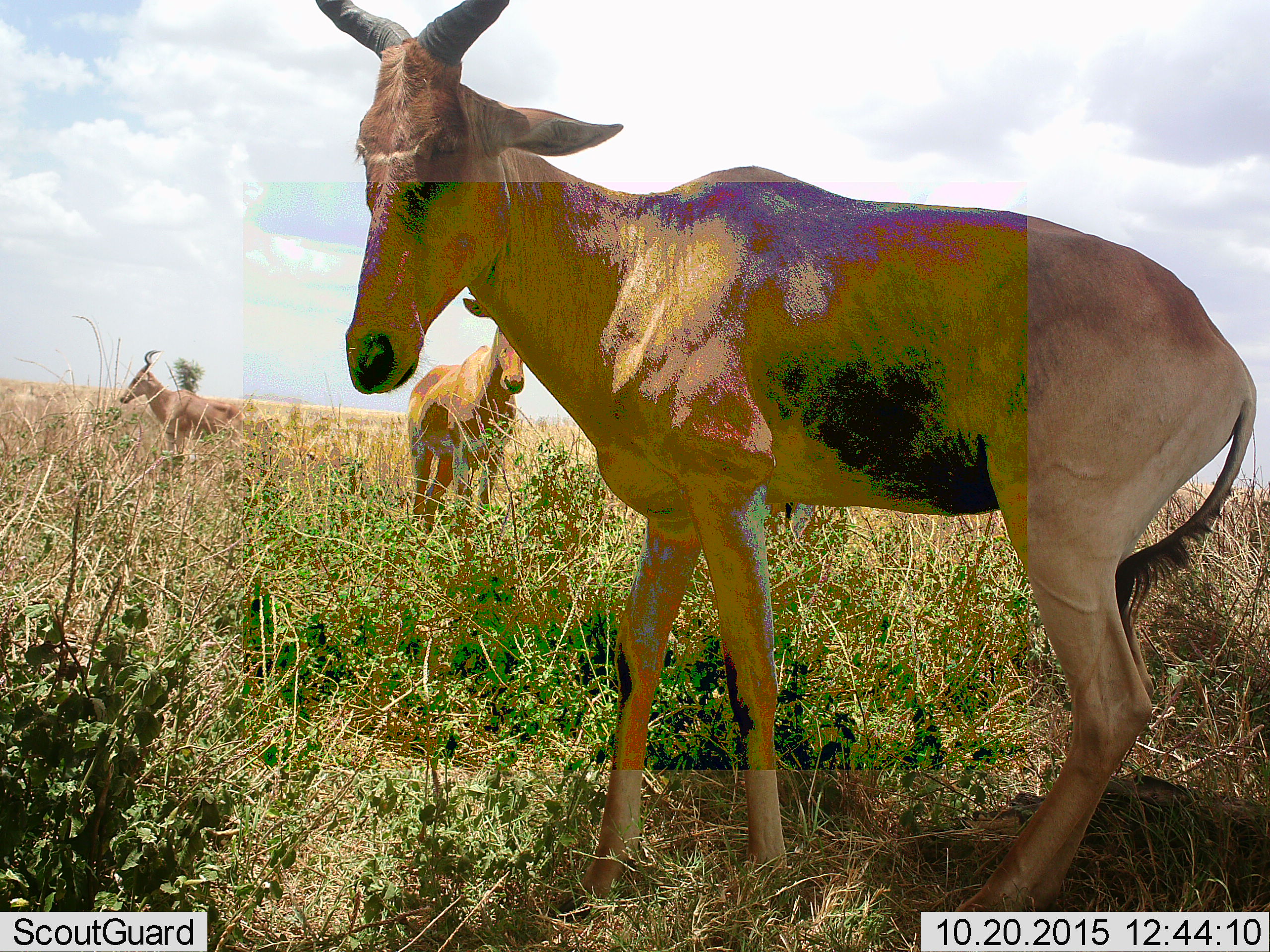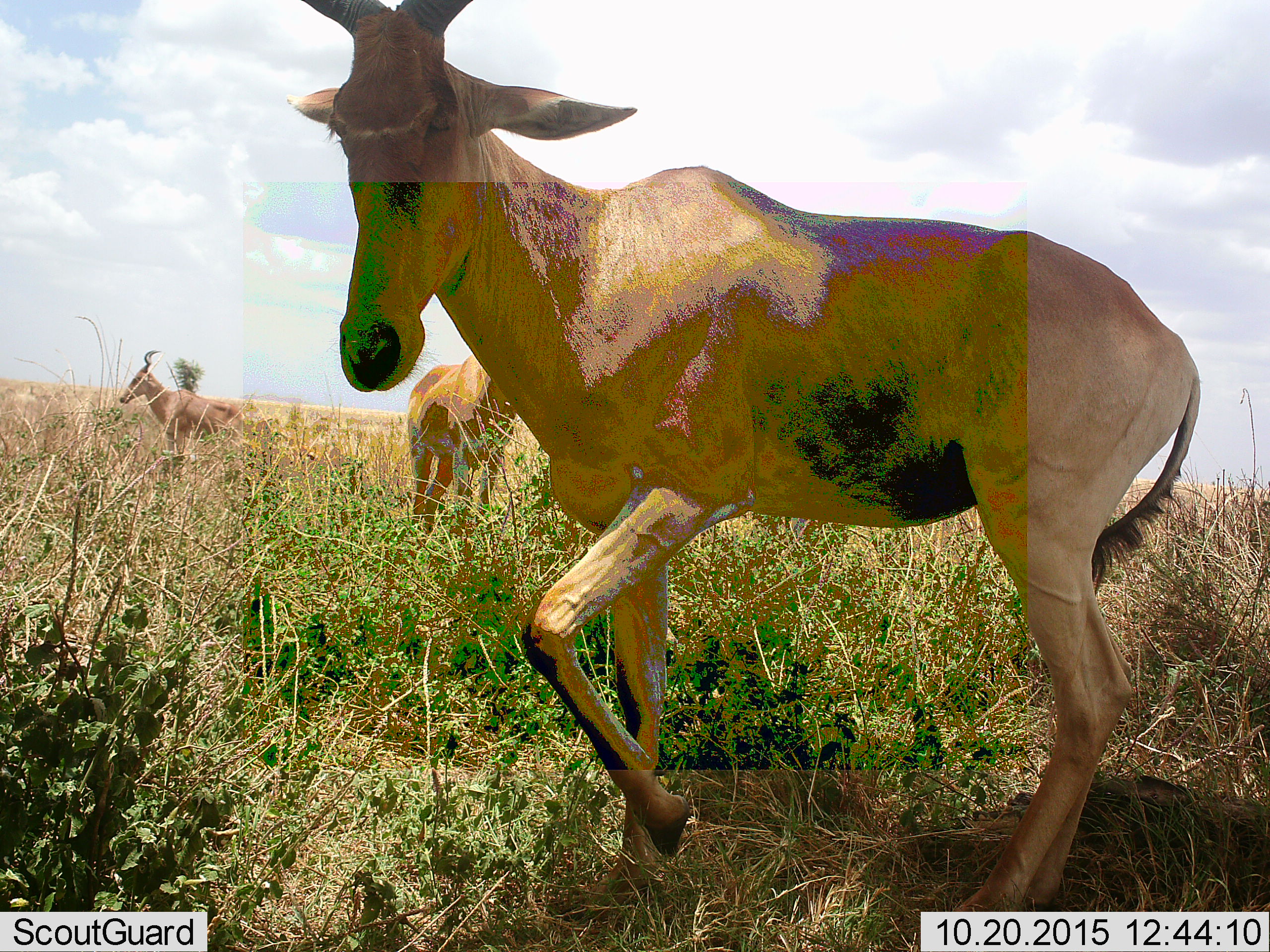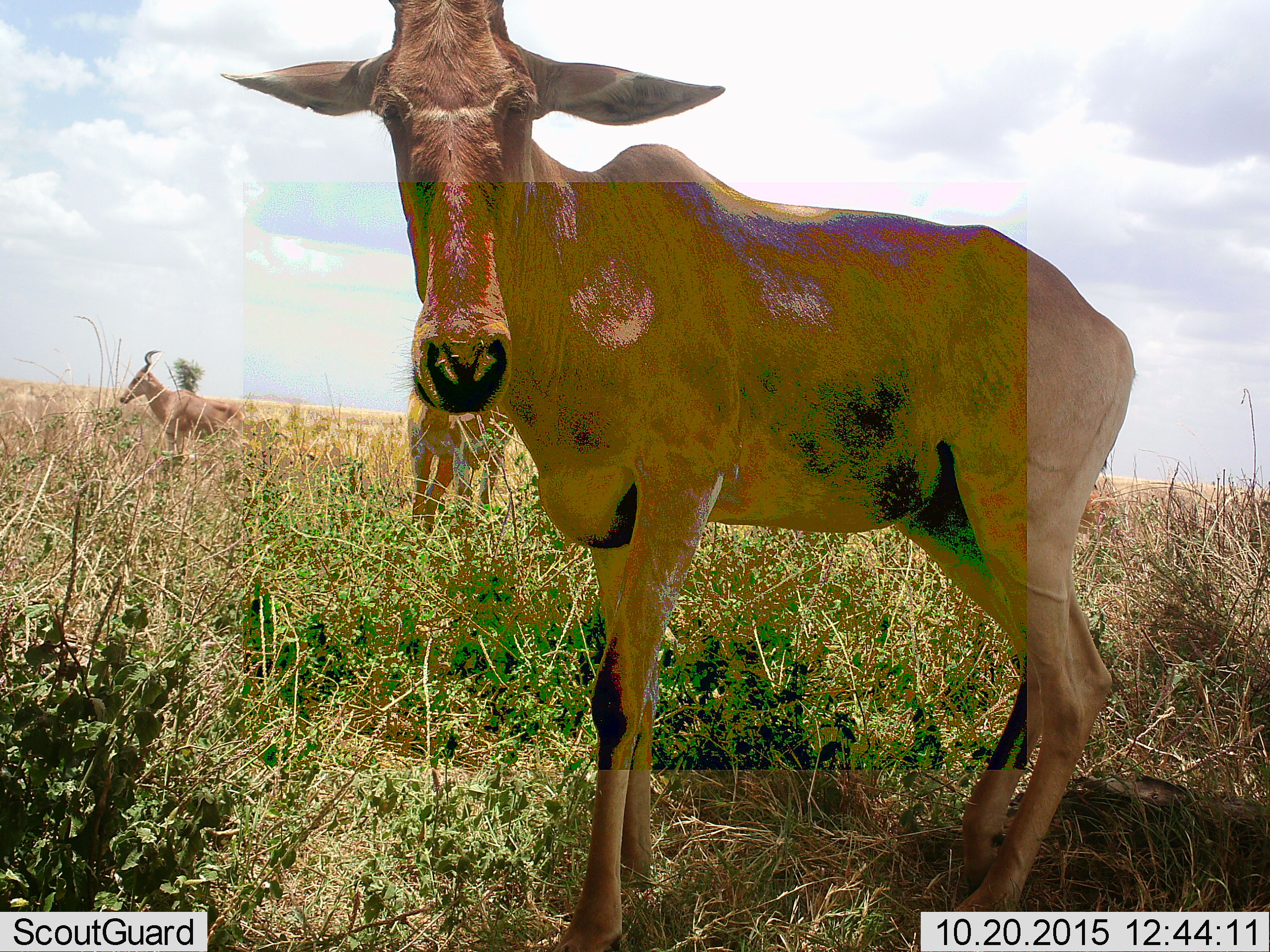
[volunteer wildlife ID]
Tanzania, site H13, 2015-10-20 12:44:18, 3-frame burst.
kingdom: Animalia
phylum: Chordata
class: Mammalia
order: Artiodactyla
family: Bovidae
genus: Alcelaphus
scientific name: Alcelaphus buselaphus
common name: hartebeest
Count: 3.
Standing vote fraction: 90%.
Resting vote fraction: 0%.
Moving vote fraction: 20%.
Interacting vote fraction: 10%.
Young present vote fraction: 0%.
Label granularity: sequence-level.